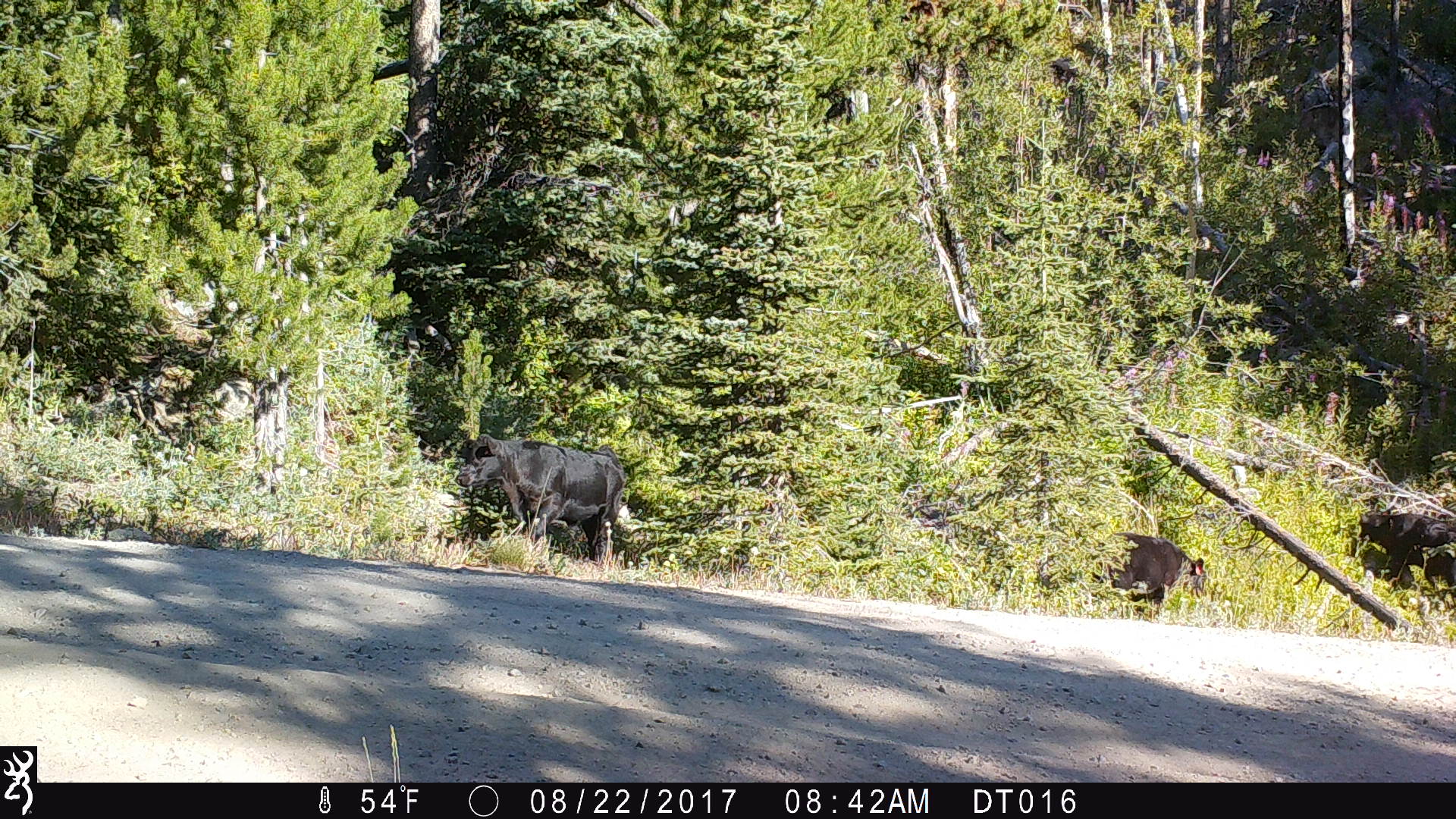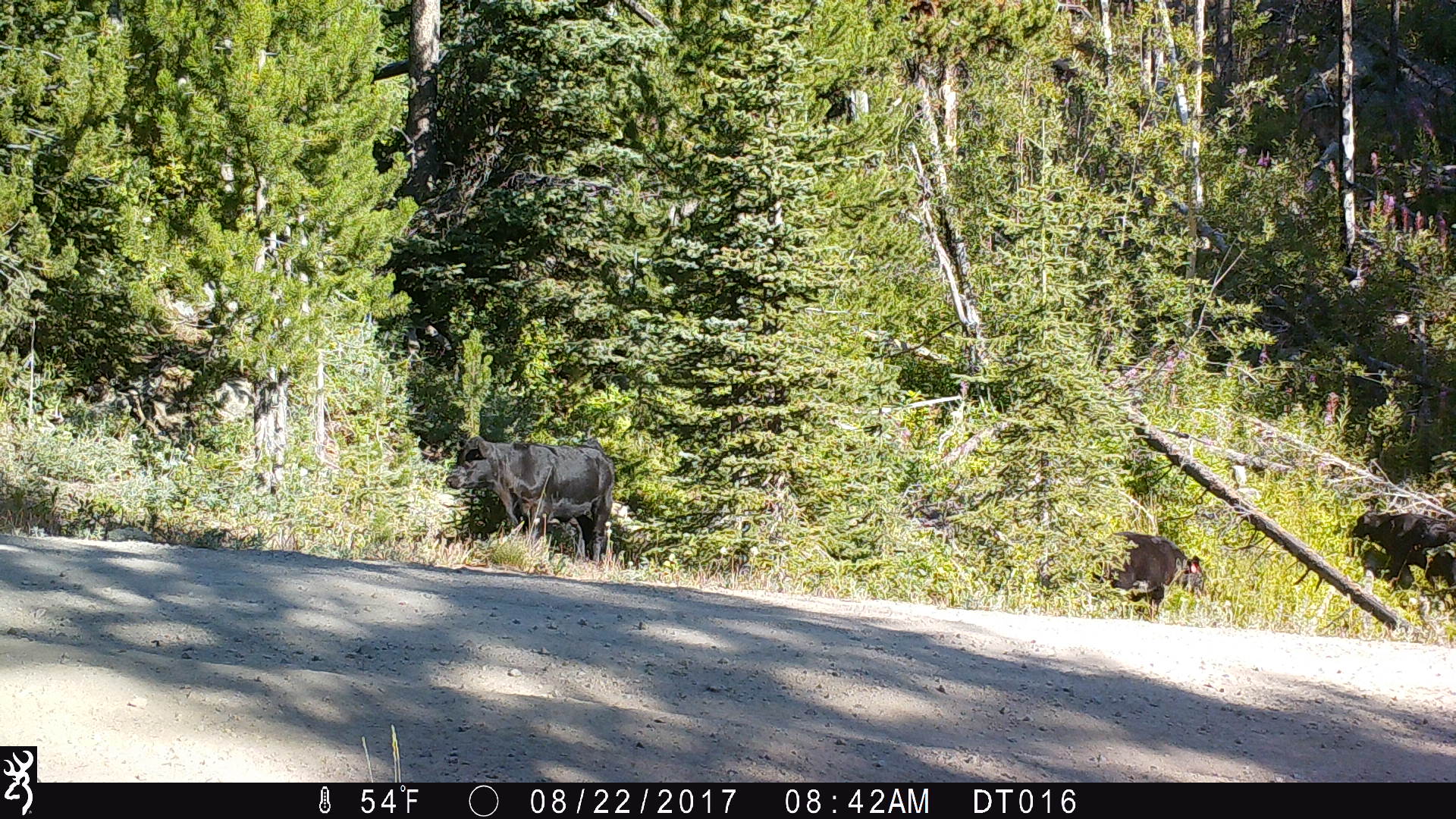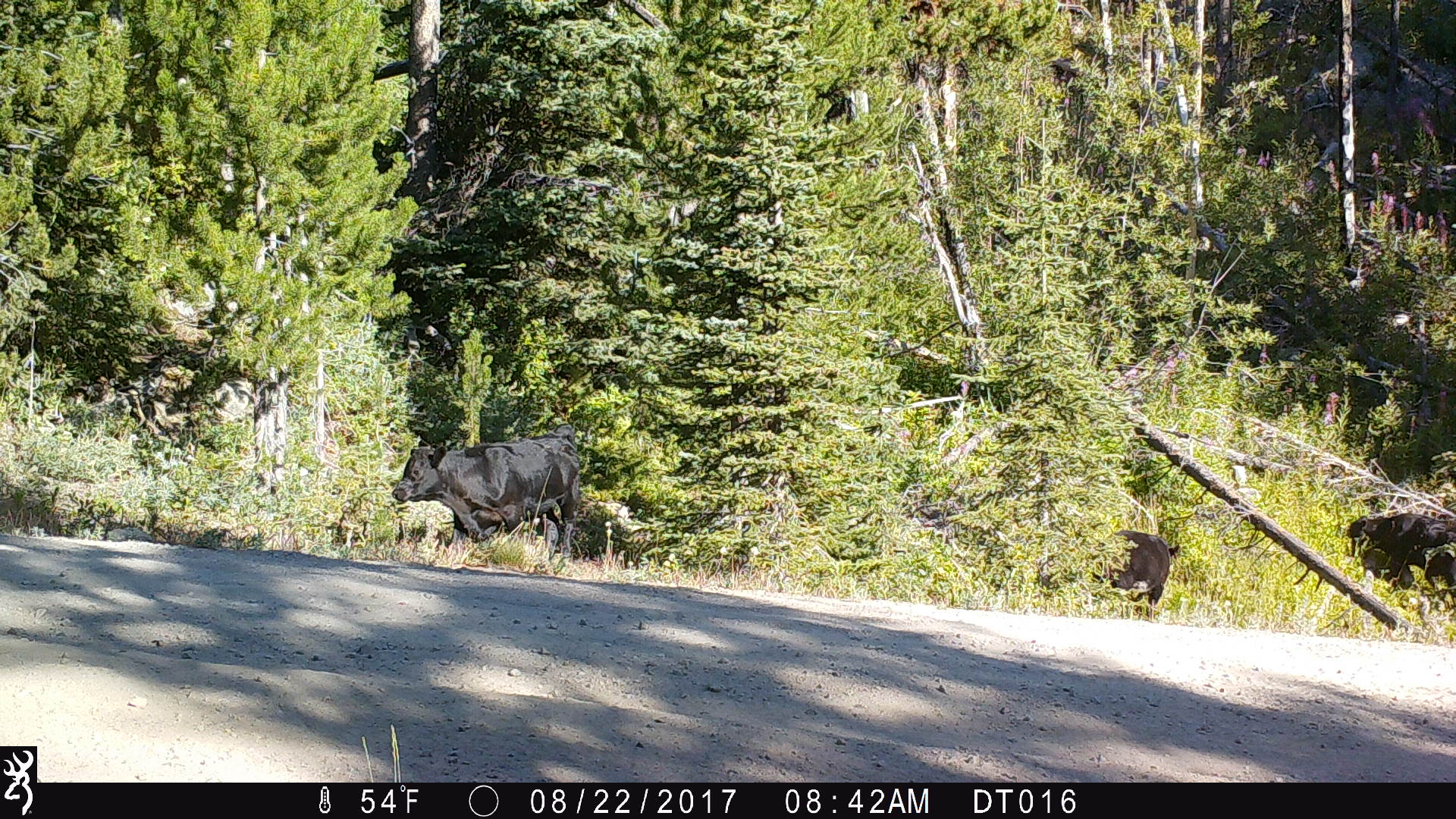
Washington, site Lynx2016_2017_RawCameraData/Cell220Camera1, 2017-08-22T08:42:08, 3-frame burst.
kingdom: Animalia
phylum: Chordata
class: Mammalia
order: Artiodactyla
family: Bovidae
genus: Bos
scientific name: Bos taurus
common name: domestic cattle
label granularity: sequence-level